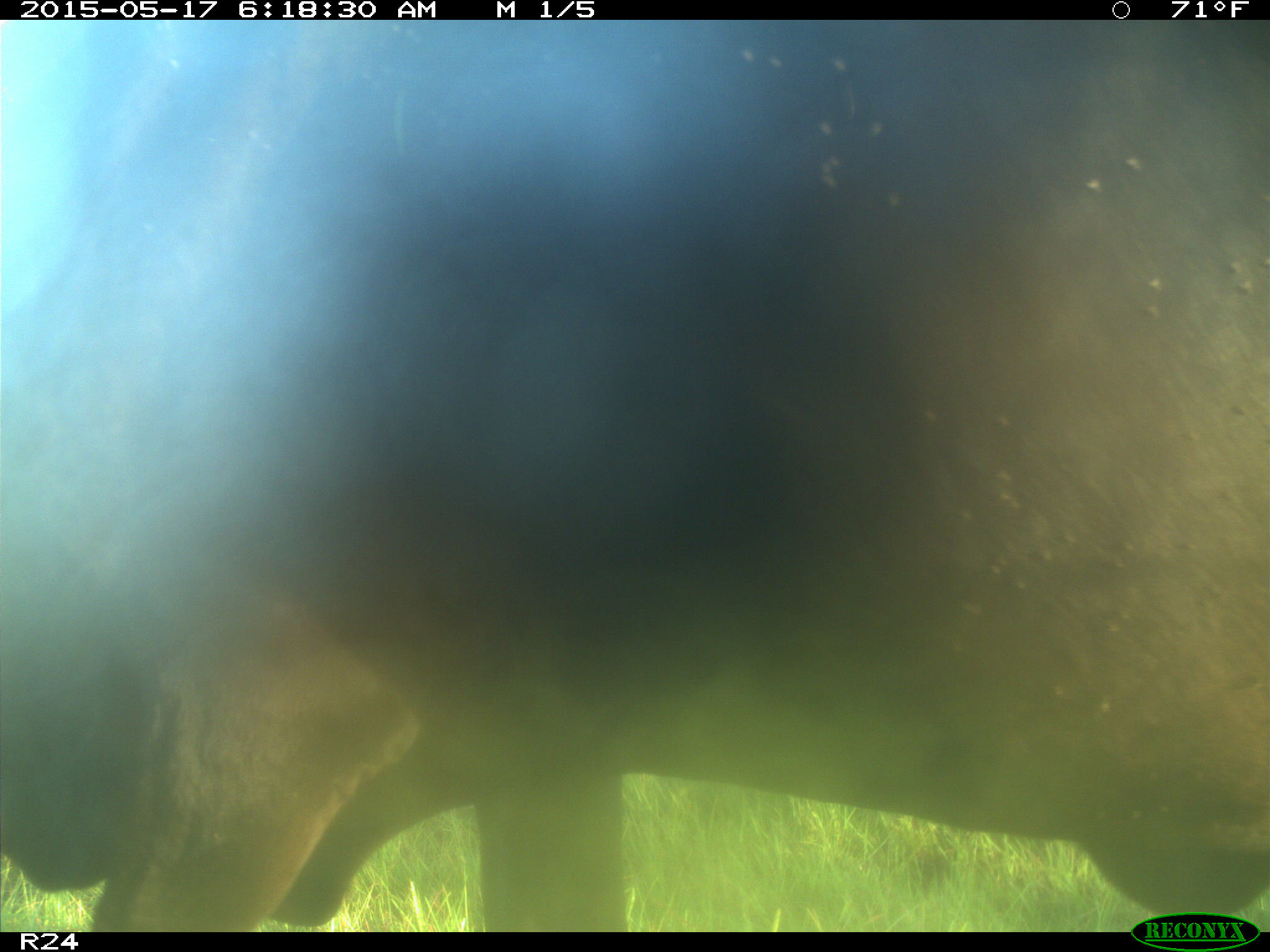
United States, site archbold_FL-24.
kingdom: Animalia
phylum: Chordata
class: Mammalia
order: Artiodactyla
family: Bovidae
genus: Bos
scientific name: Bos taurus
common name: domestic cow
Bos taurus (domestic cow).